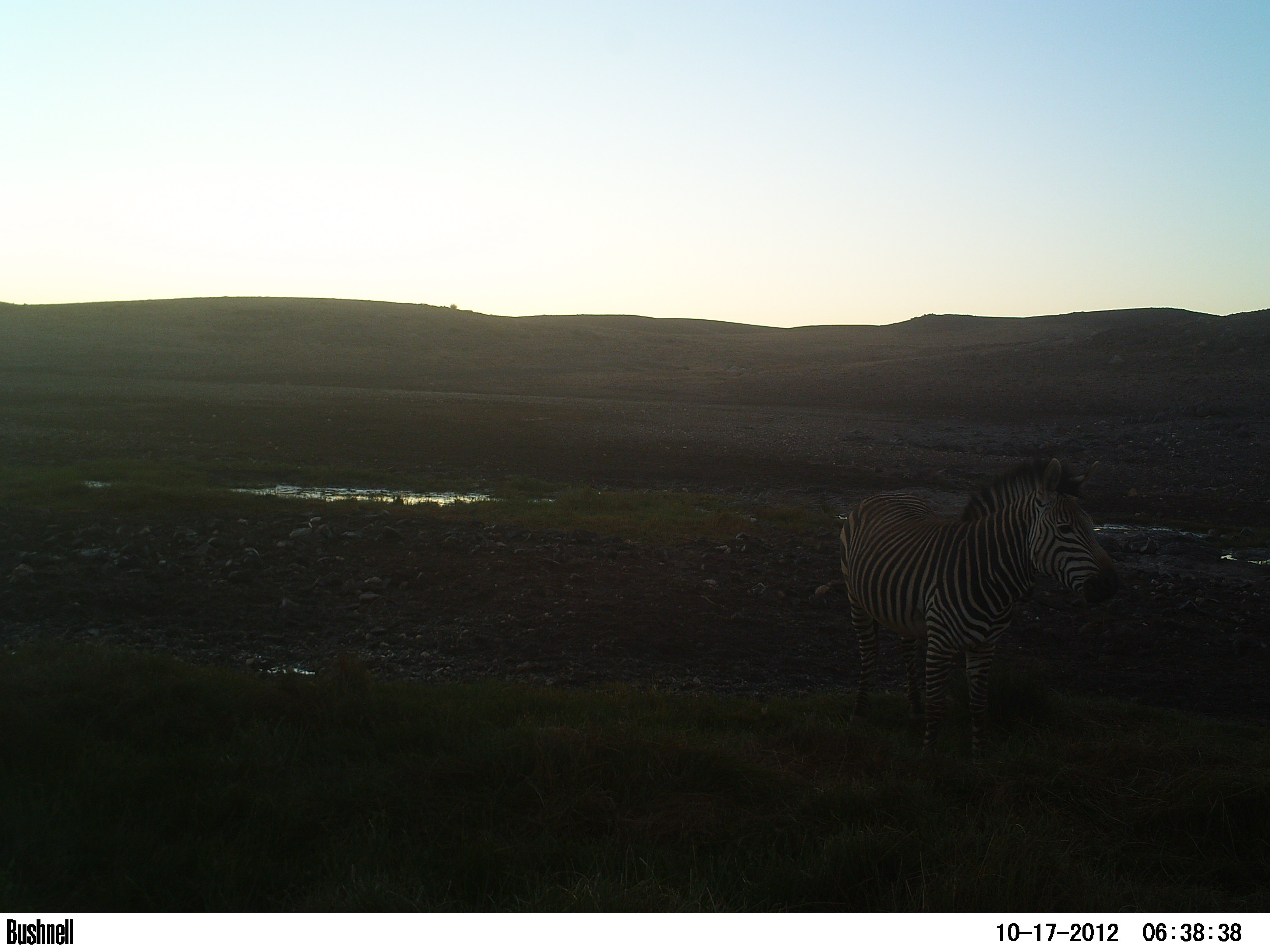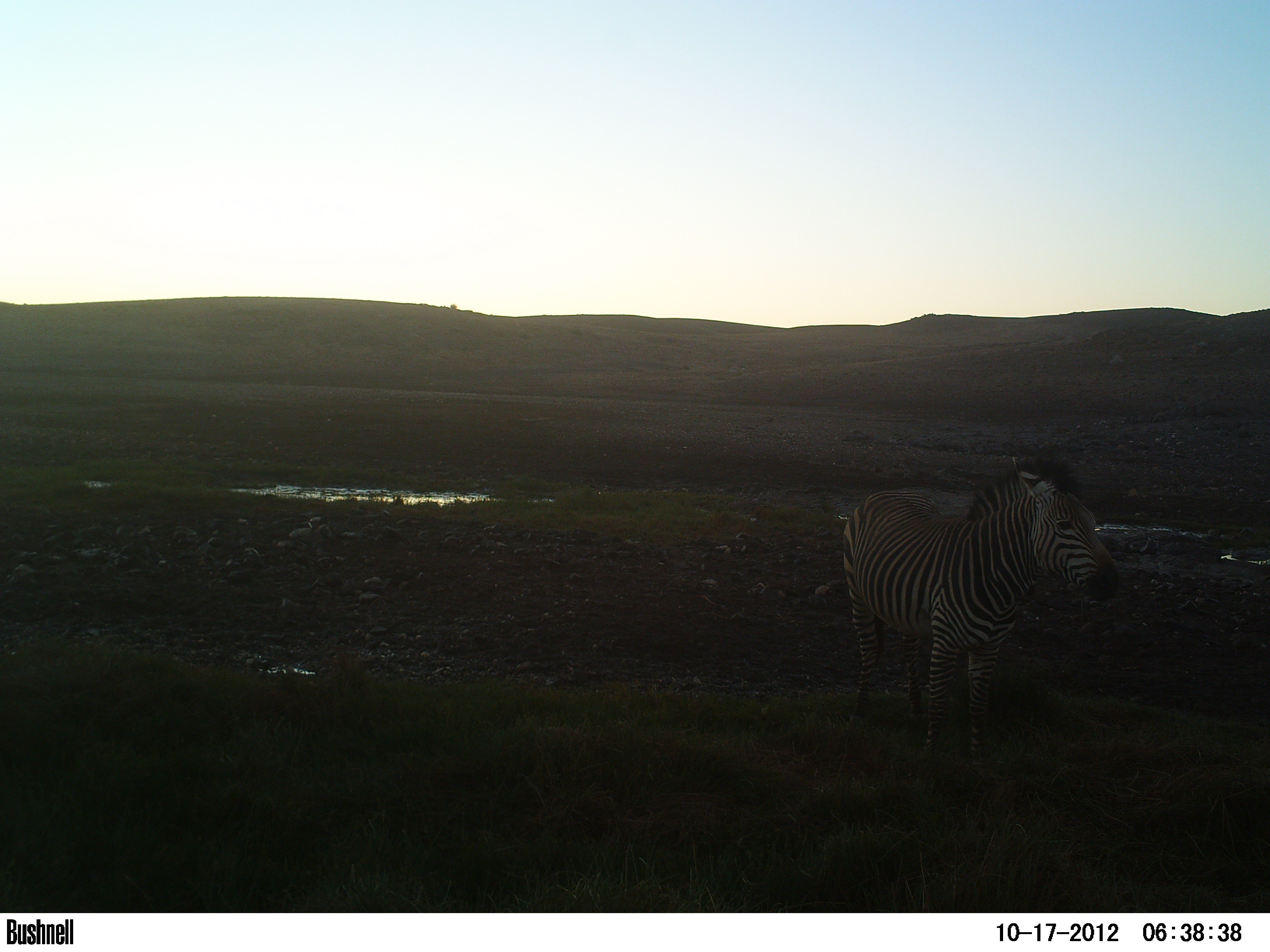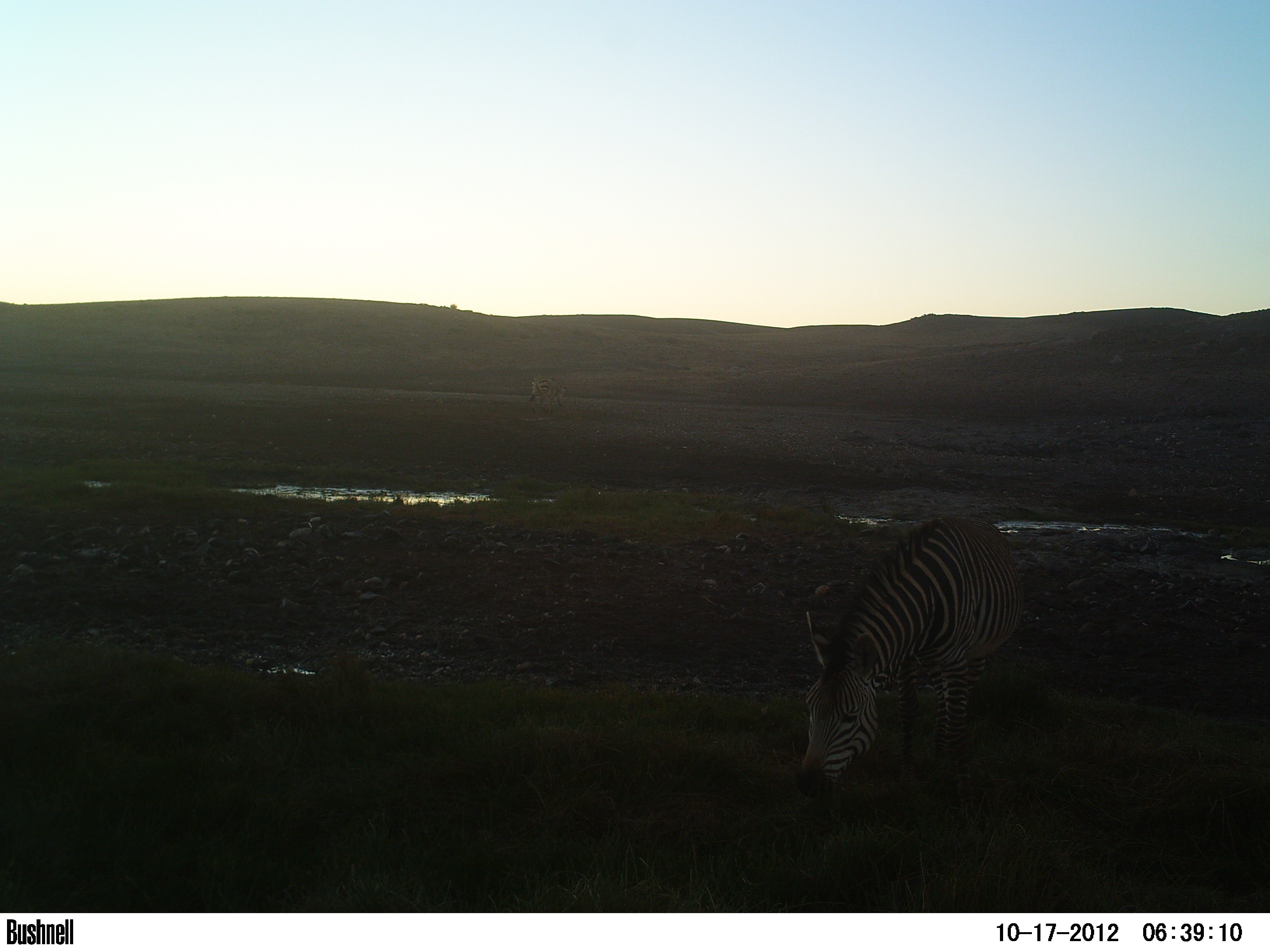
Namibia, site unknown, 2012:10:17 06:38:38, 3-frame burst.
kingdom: Animalia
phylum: Chordata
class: Mammalia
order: Perissodactyla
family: Equidae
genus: Equus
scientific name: Equus zebra hartmannae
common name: hartmann's mountain zebra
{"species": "Equus zebra hartmannae (hartmann's mountain zebra)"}